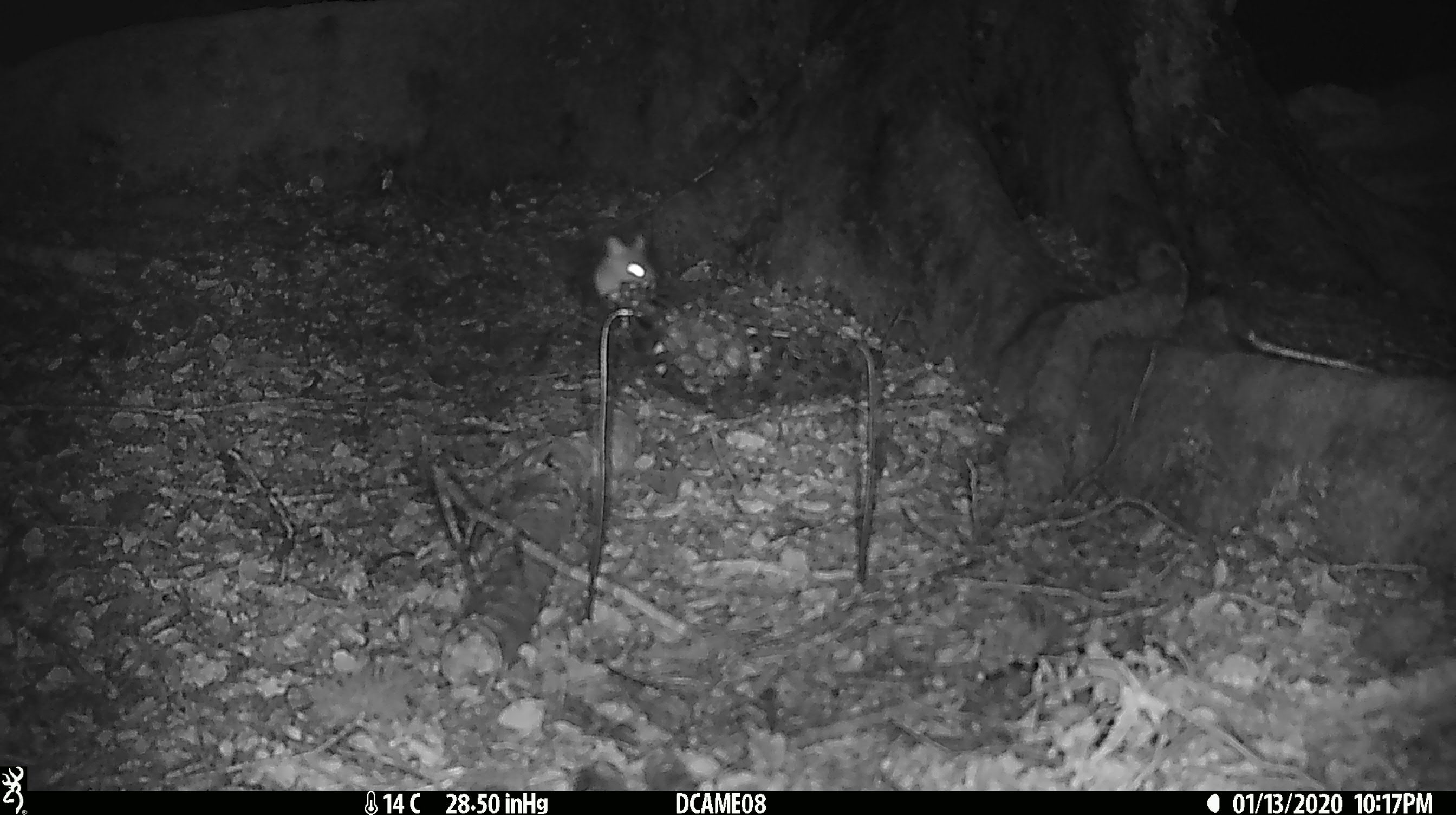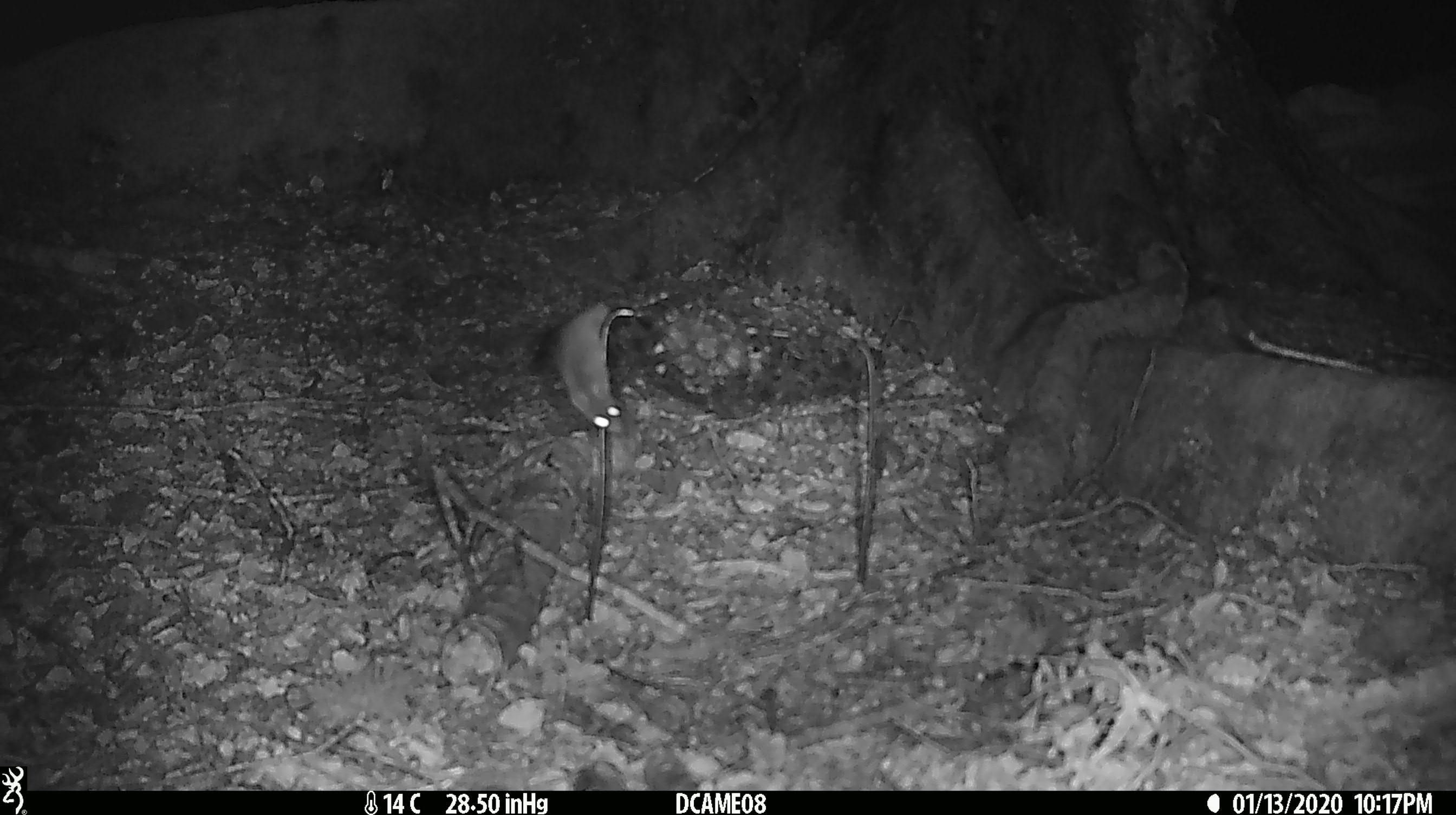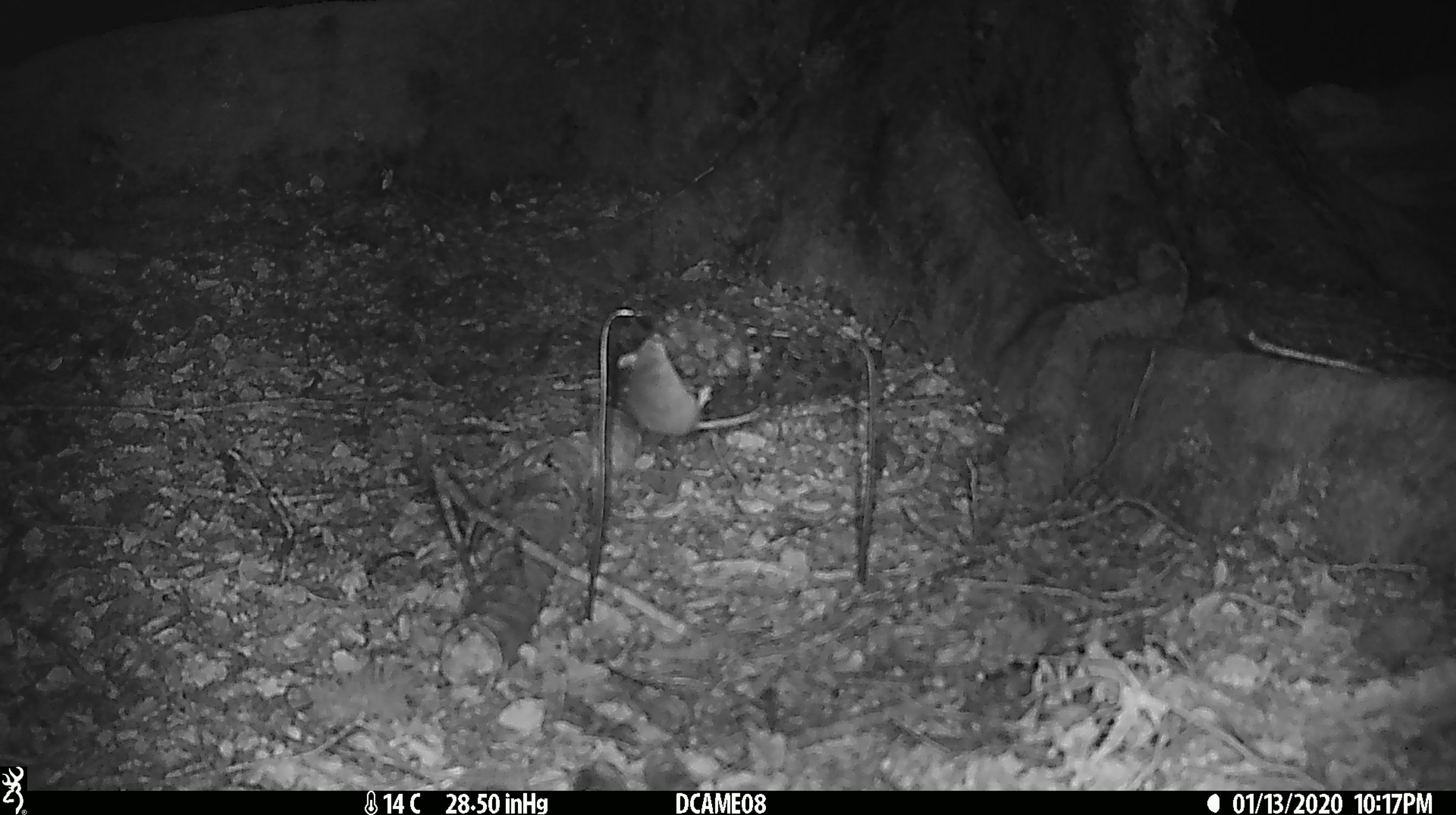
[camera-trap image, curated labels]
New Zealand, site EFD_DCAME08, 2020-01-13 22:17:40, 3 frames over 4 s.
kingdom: Animalia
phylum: Chordata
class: Mammalia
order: Rodentia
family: Muridae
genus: Mus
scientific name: Mus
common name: mouse